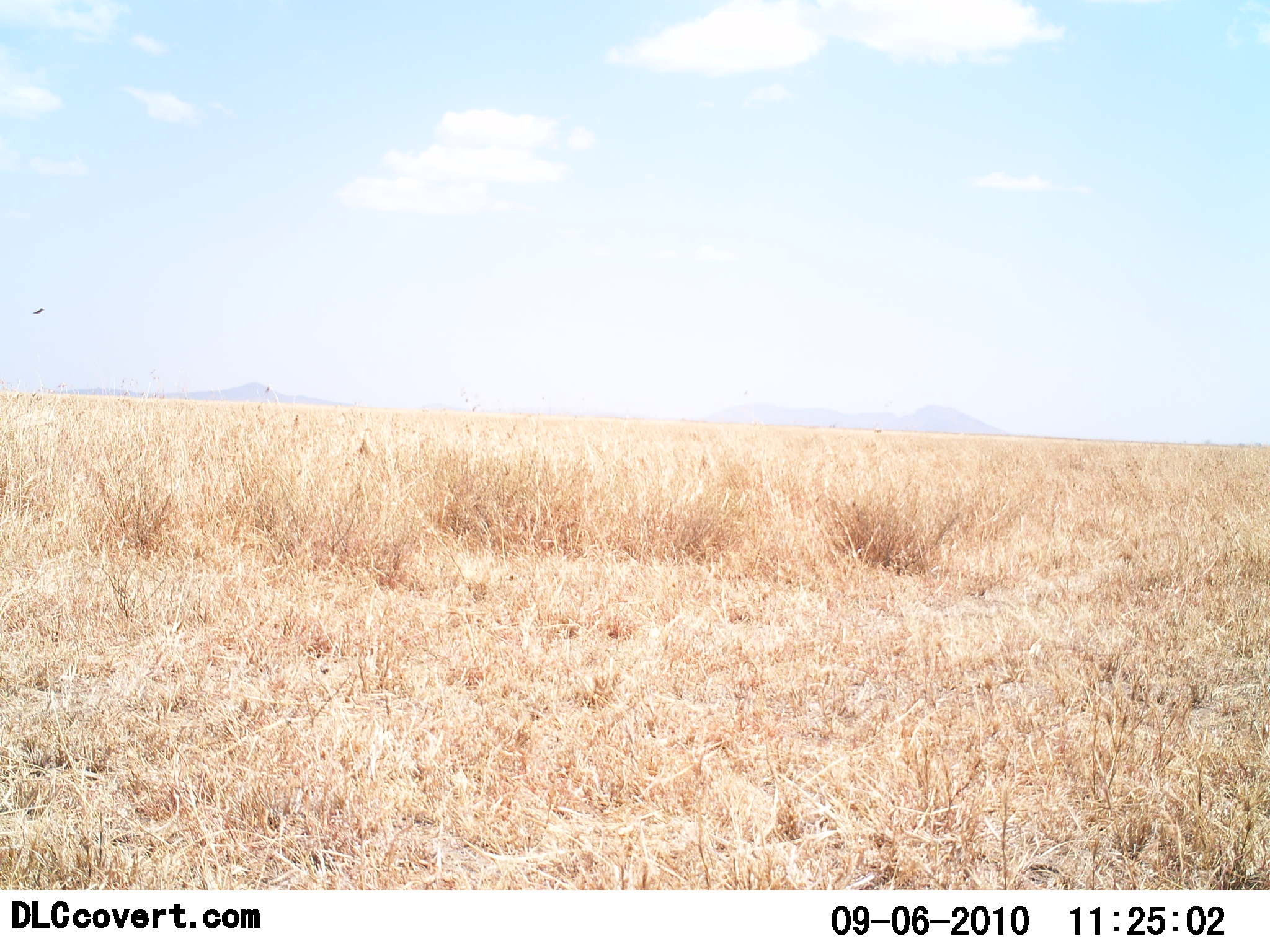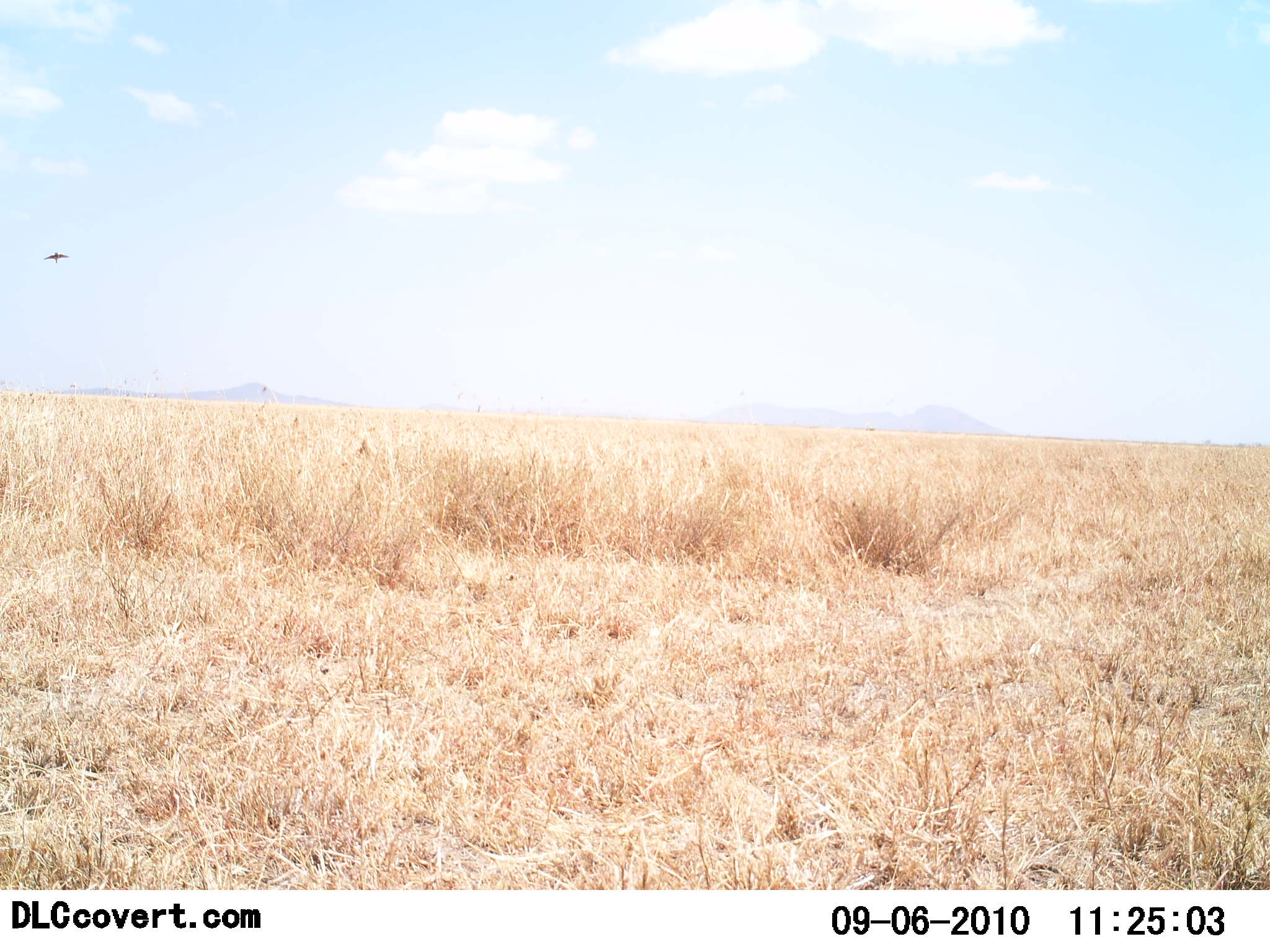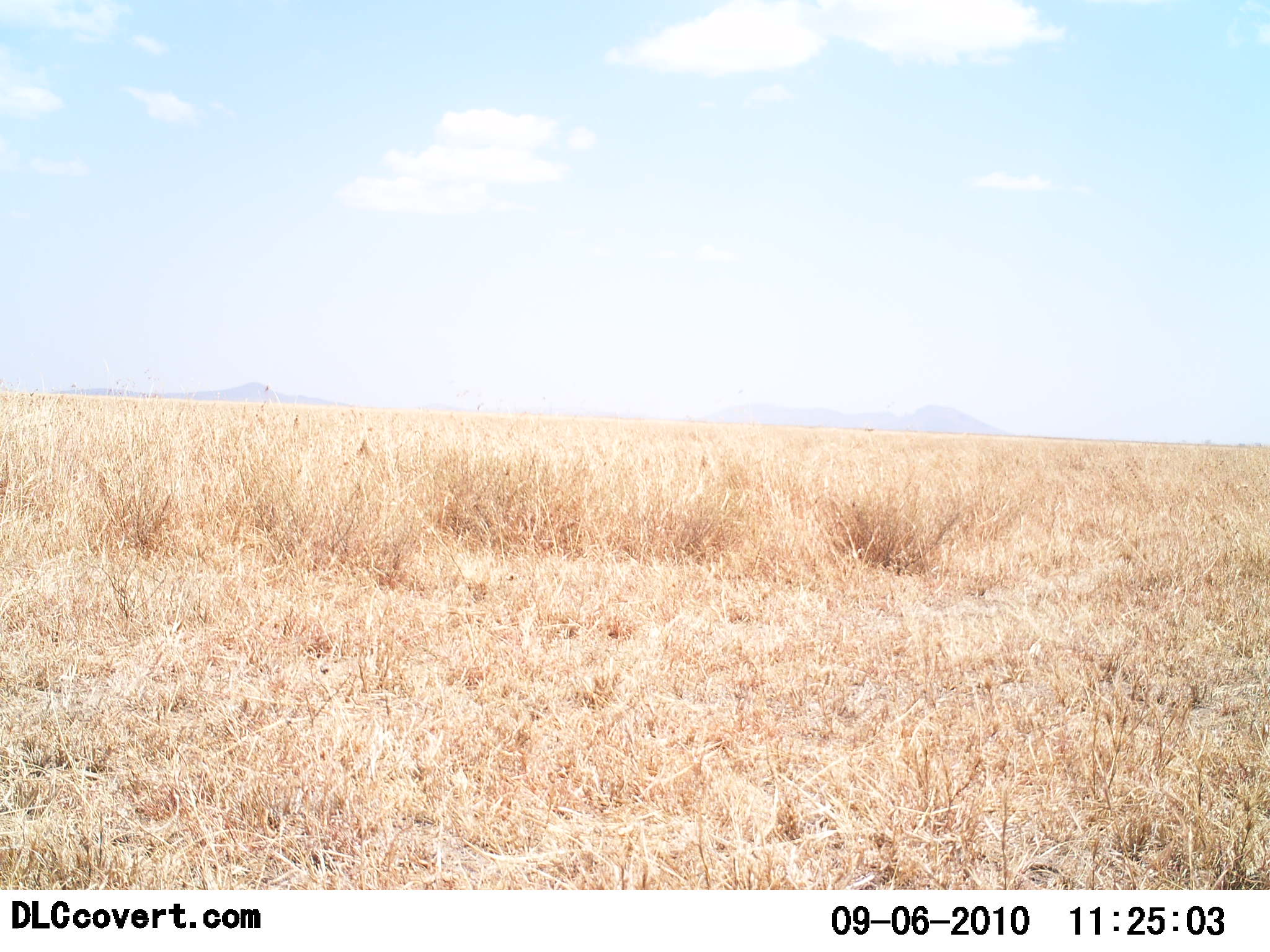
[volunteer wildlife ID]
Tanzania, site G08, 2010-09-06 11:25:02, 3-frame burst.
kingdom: Animalia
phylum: Chordata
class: Aves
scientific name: Aves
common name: bird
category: otherbird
Otherbird (bird) (Aves), count 1. Behavior (volunteer vote fractions): standing 0%, resting 0%, moving 100%, interacting 0%. Young present (vote fraction): 0%. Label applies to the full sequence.